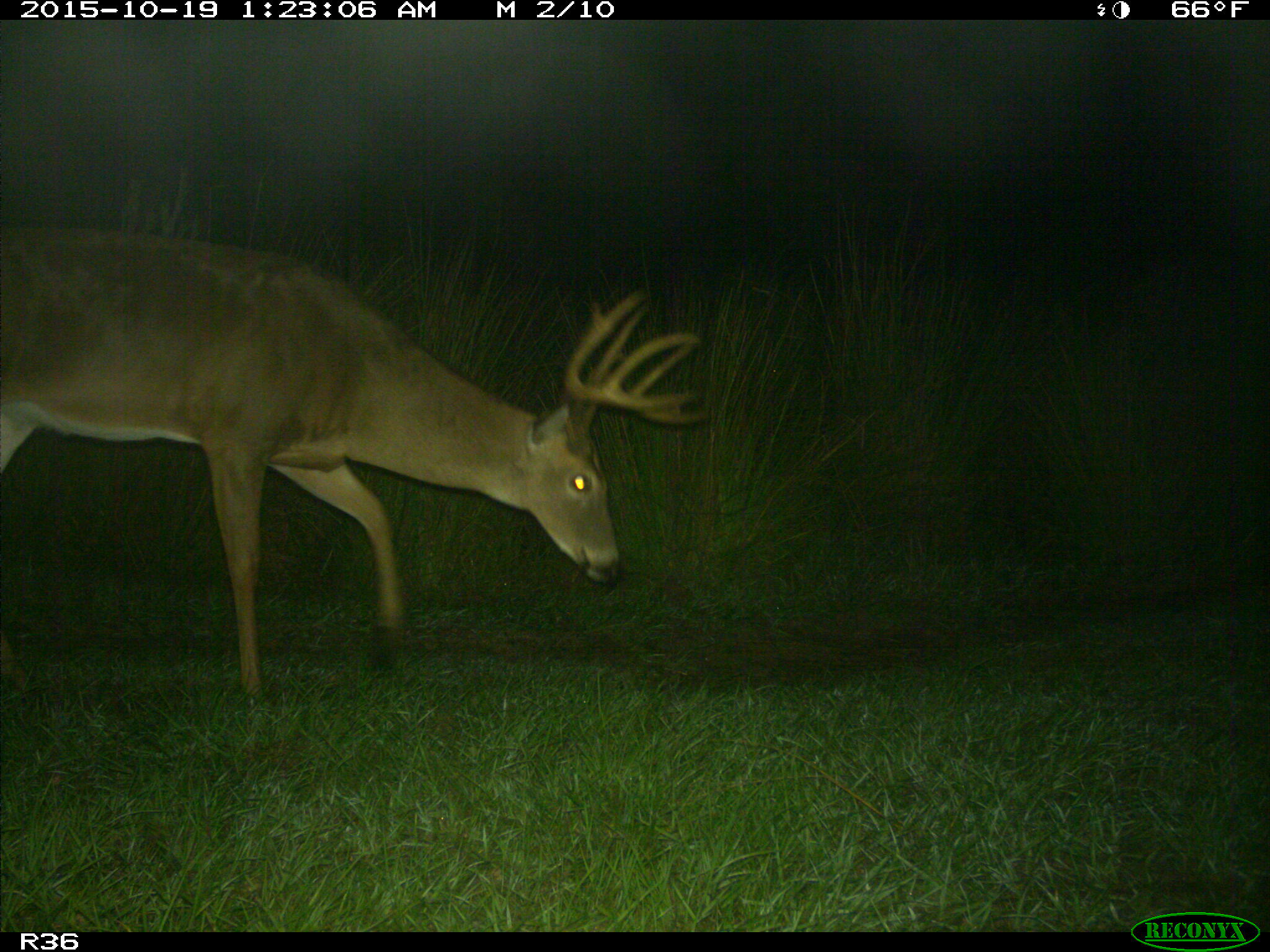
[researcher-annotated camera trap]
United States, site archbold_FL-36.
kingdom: Animalia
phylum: Chordata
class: Mammalia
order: Artiodactyla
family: Cervidae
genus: Odocoileus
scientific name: Odocoileus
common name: deer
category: unidentified deer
Unidentified deer (deer) (Odocoileus).